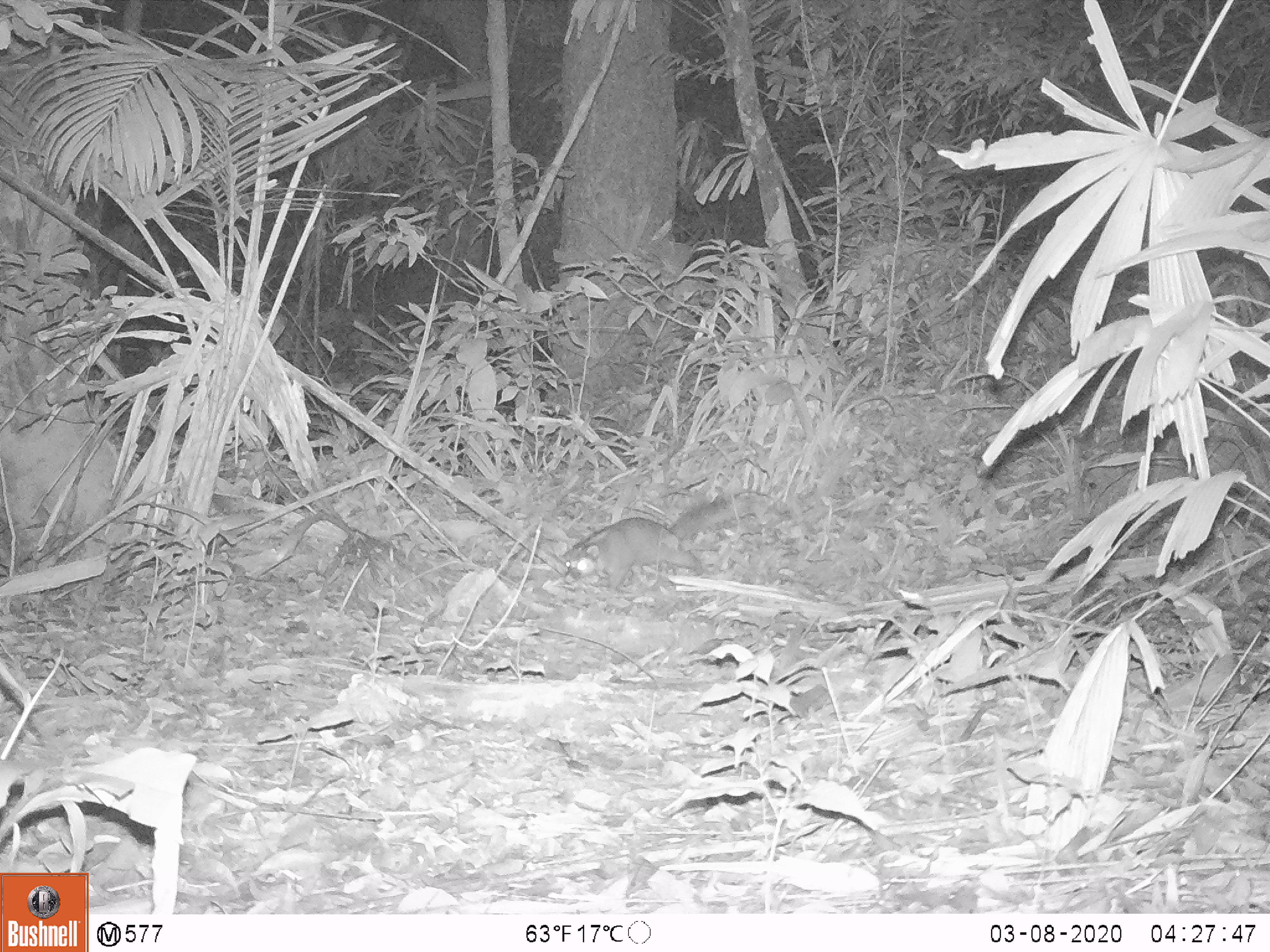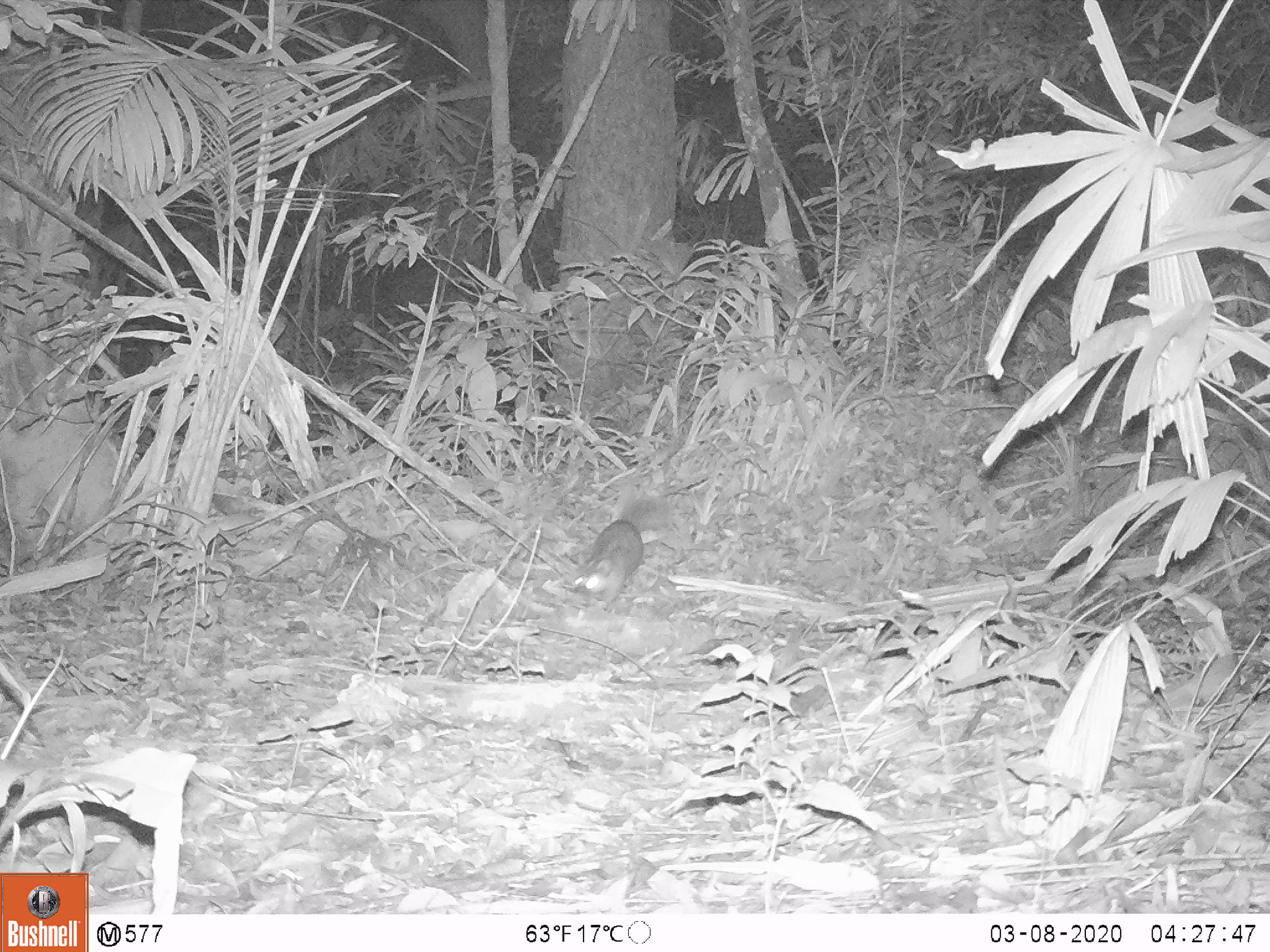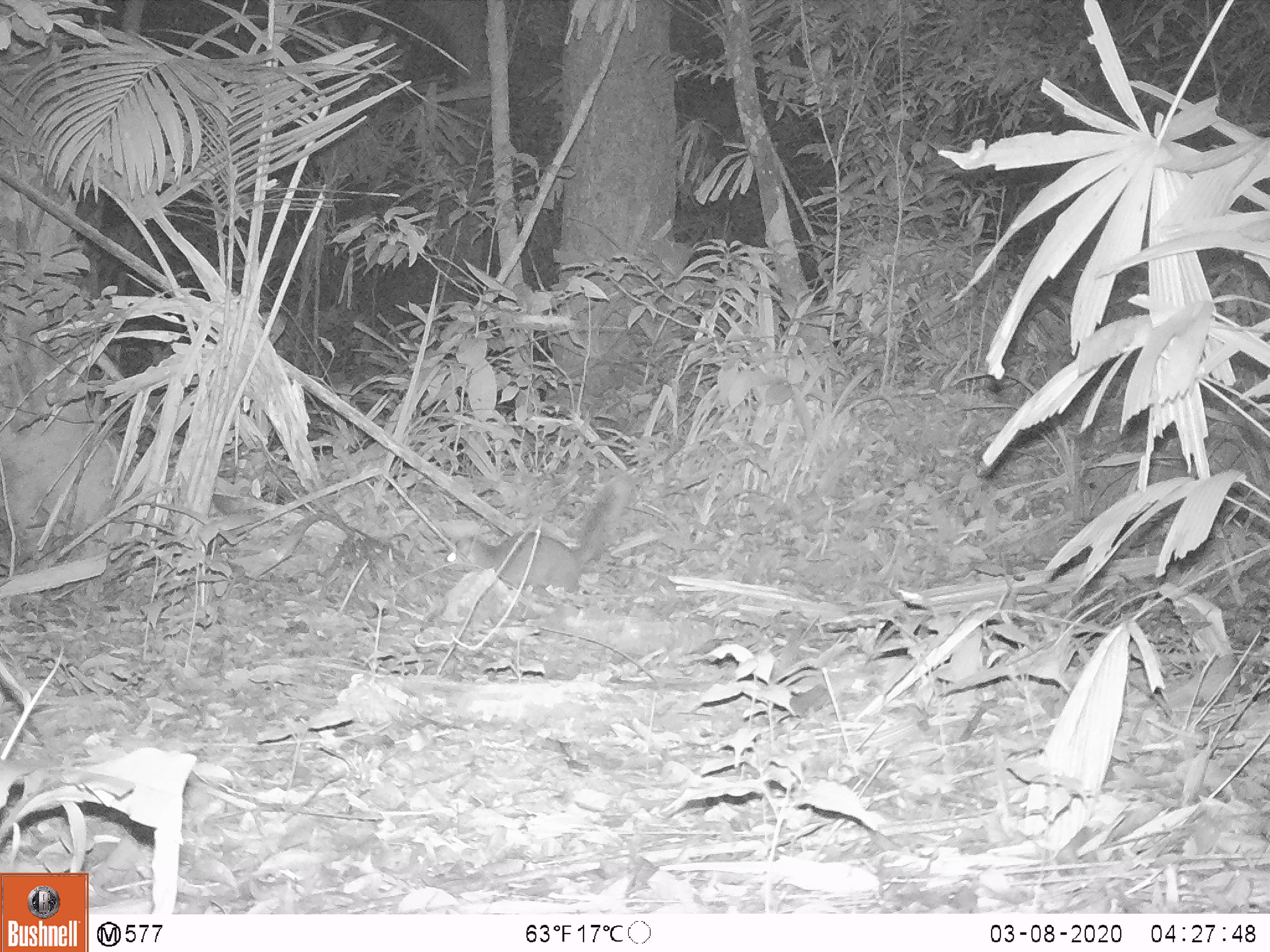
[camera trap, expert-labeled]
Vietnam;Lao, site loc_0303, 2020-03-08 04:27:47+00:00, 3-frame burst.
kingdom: Animalia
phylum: Chordata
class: Mammalia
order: Carnivora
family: Mustelidae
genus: Melogale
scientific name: Melogale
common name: ferret badger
Ferret badger (Melogale). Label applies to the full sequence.